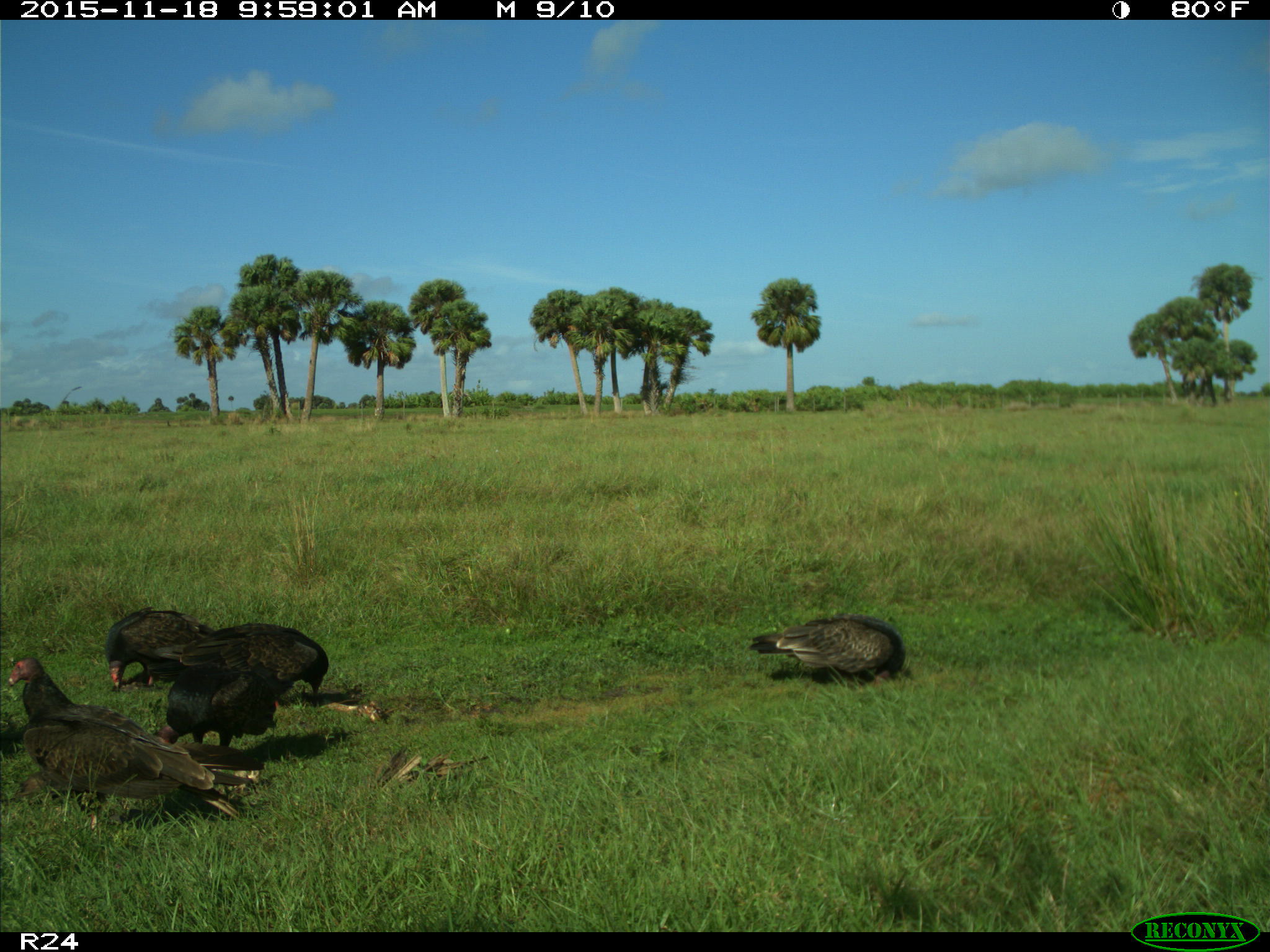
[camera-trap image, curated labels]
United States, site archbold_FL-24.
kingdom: Animalia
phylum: Chordata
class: Aves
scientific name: Aves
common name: birds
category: unidentified bird